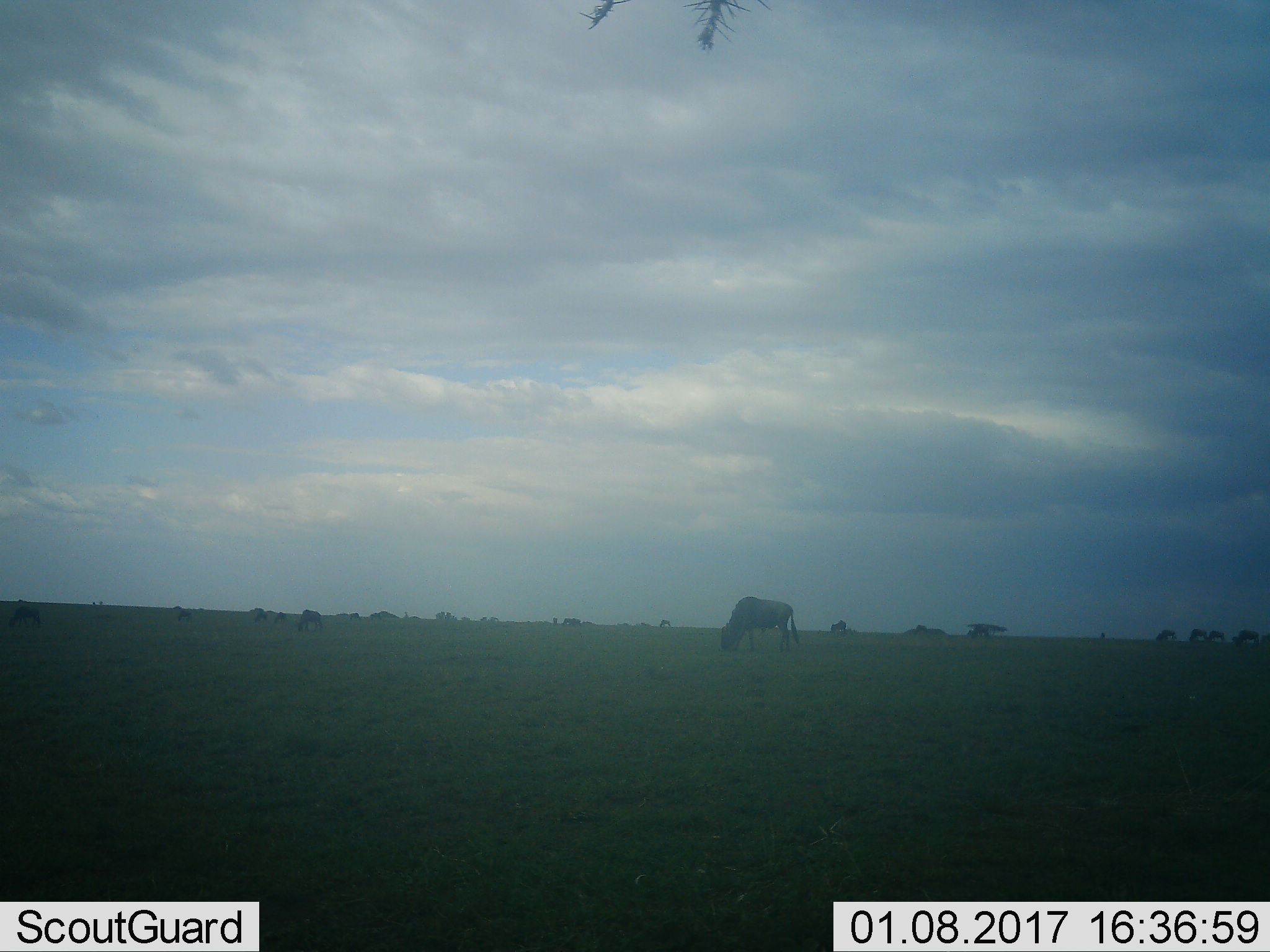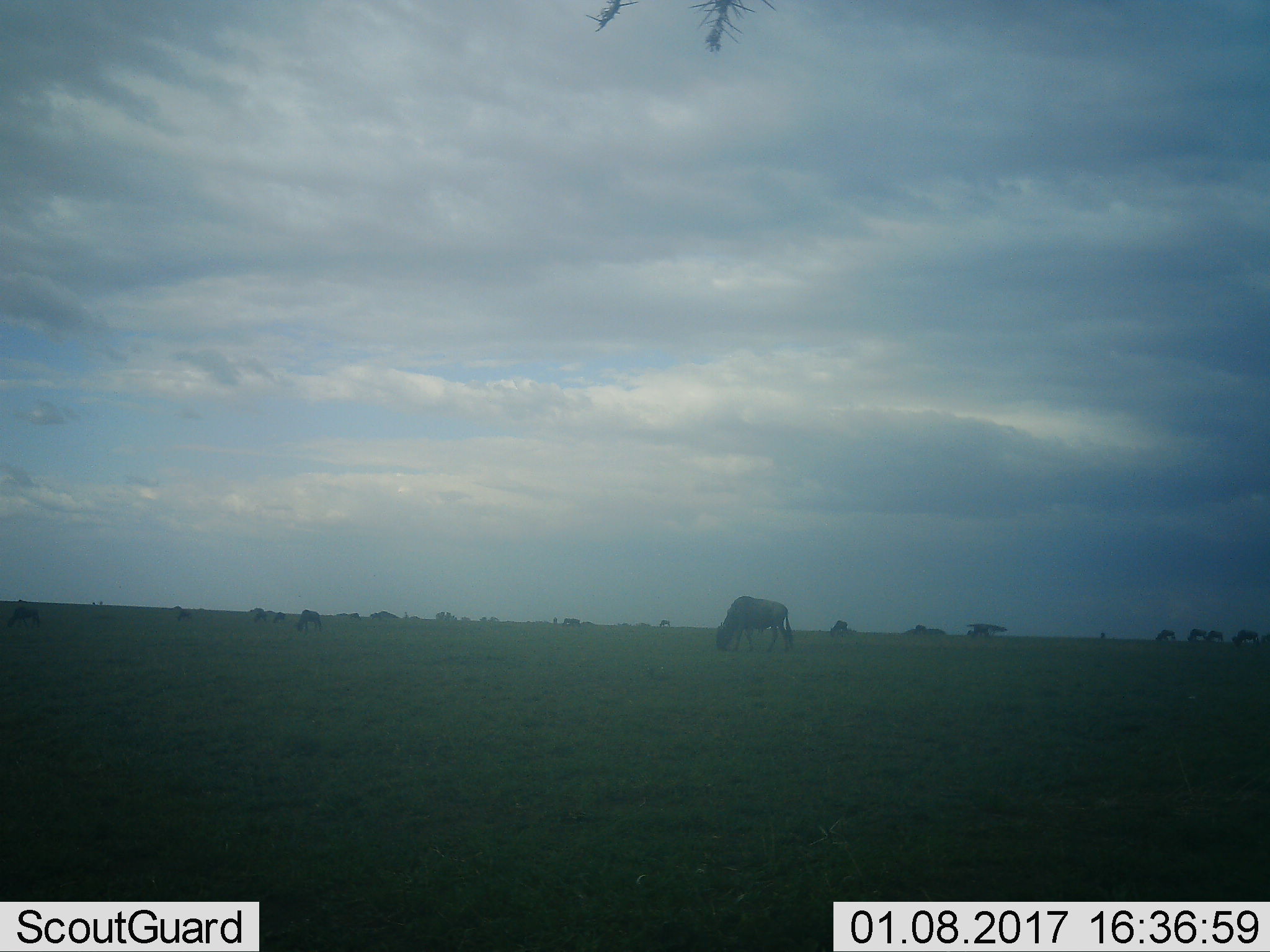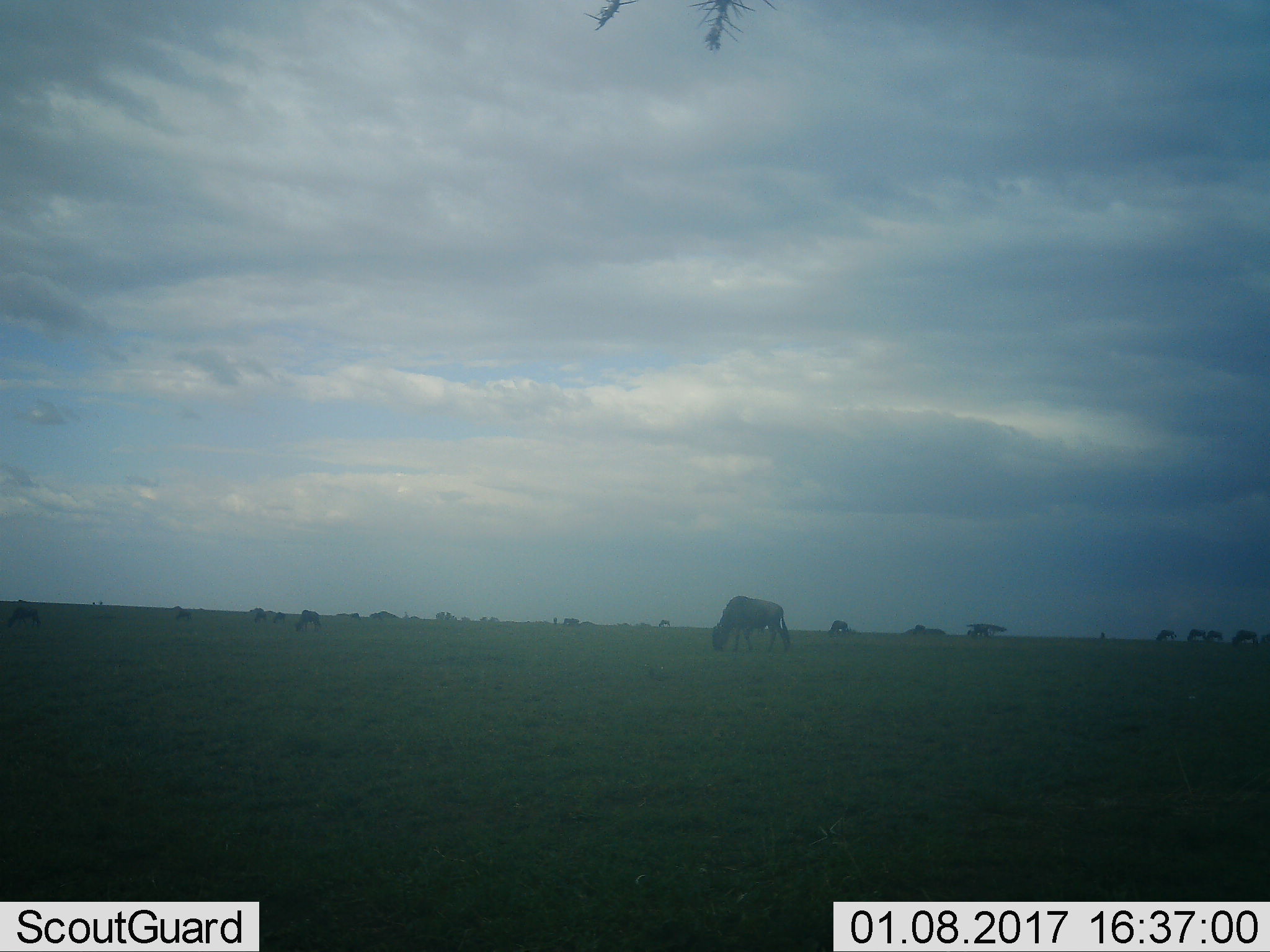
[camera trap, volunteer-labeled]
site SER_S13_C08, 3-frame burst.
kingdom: Animalia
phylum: Chordata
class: Mammalia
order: Artiodactyla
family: Bovidae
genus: Connochaetes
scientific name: Connochaetes taurinus taurinus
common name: blue wildebeest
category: wildebeestblue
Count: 11-50.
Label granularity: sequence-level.